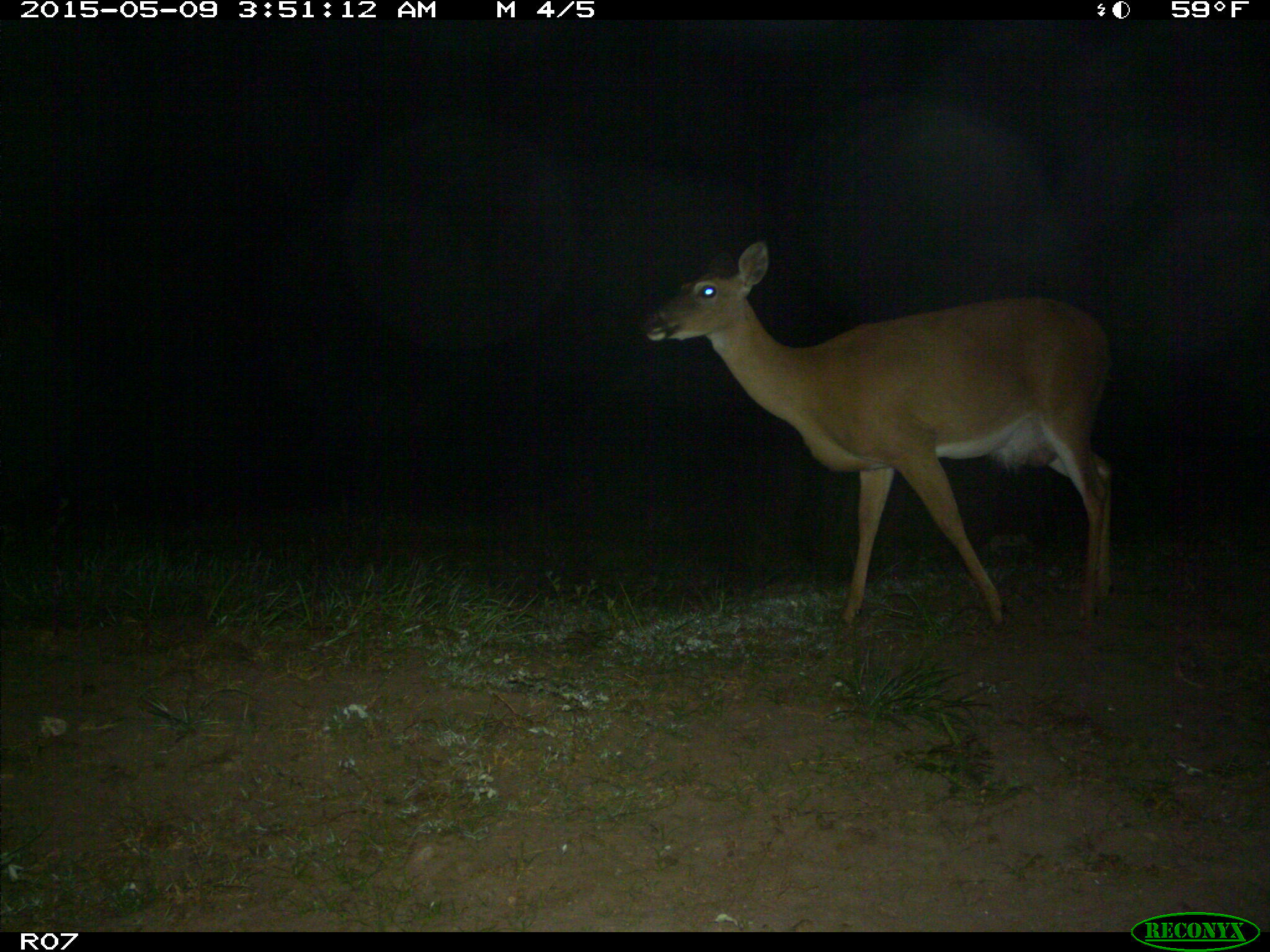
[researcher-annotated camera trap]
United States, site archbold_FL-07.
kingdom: Animalia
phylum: Chordata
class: Mammalia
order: Artiodactyla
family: Cervidae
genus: Odocoileus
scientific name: Odocoileus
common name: deer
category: unidentified deer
Unidentified deer (deer) (Odocoileus).